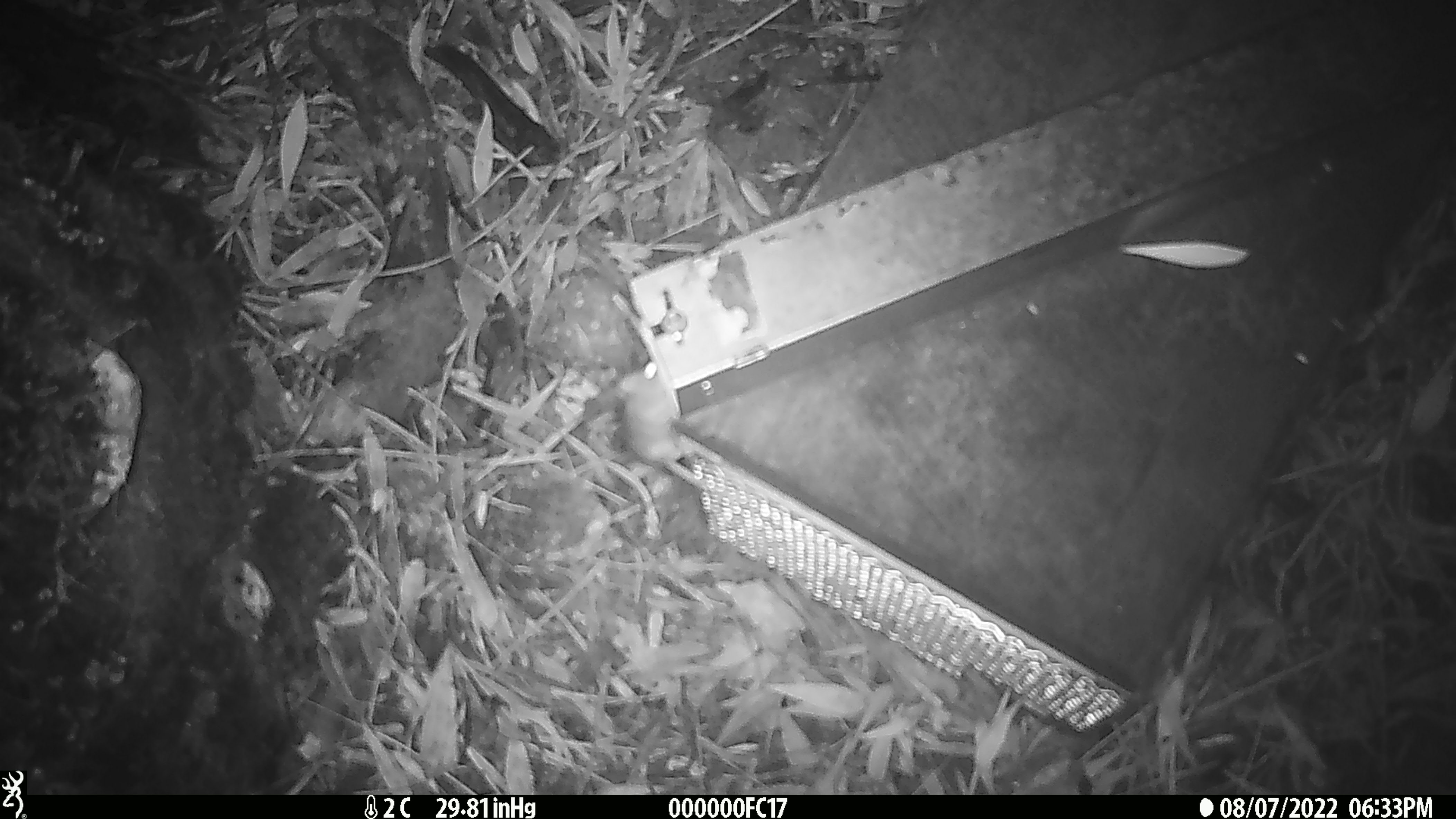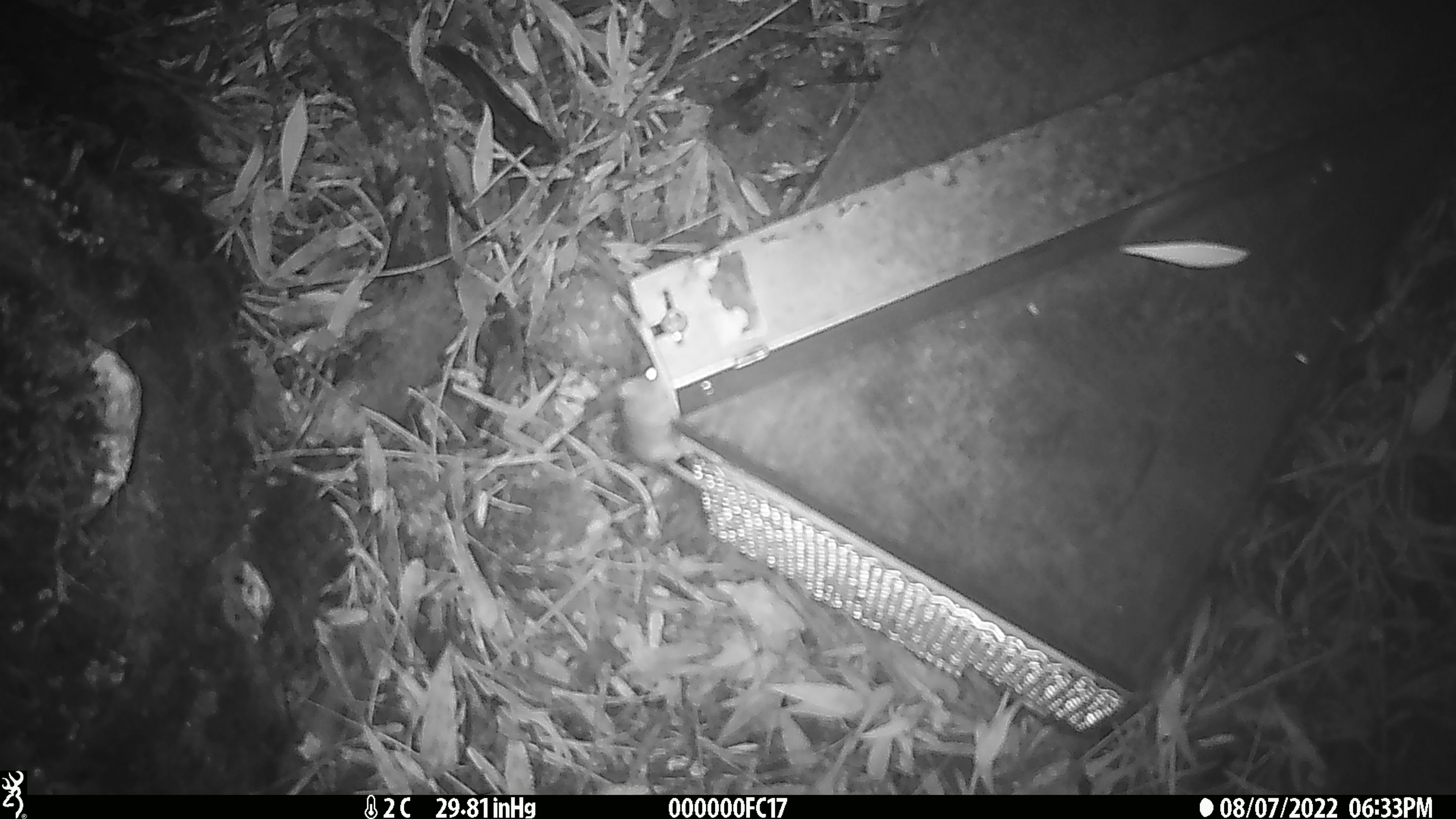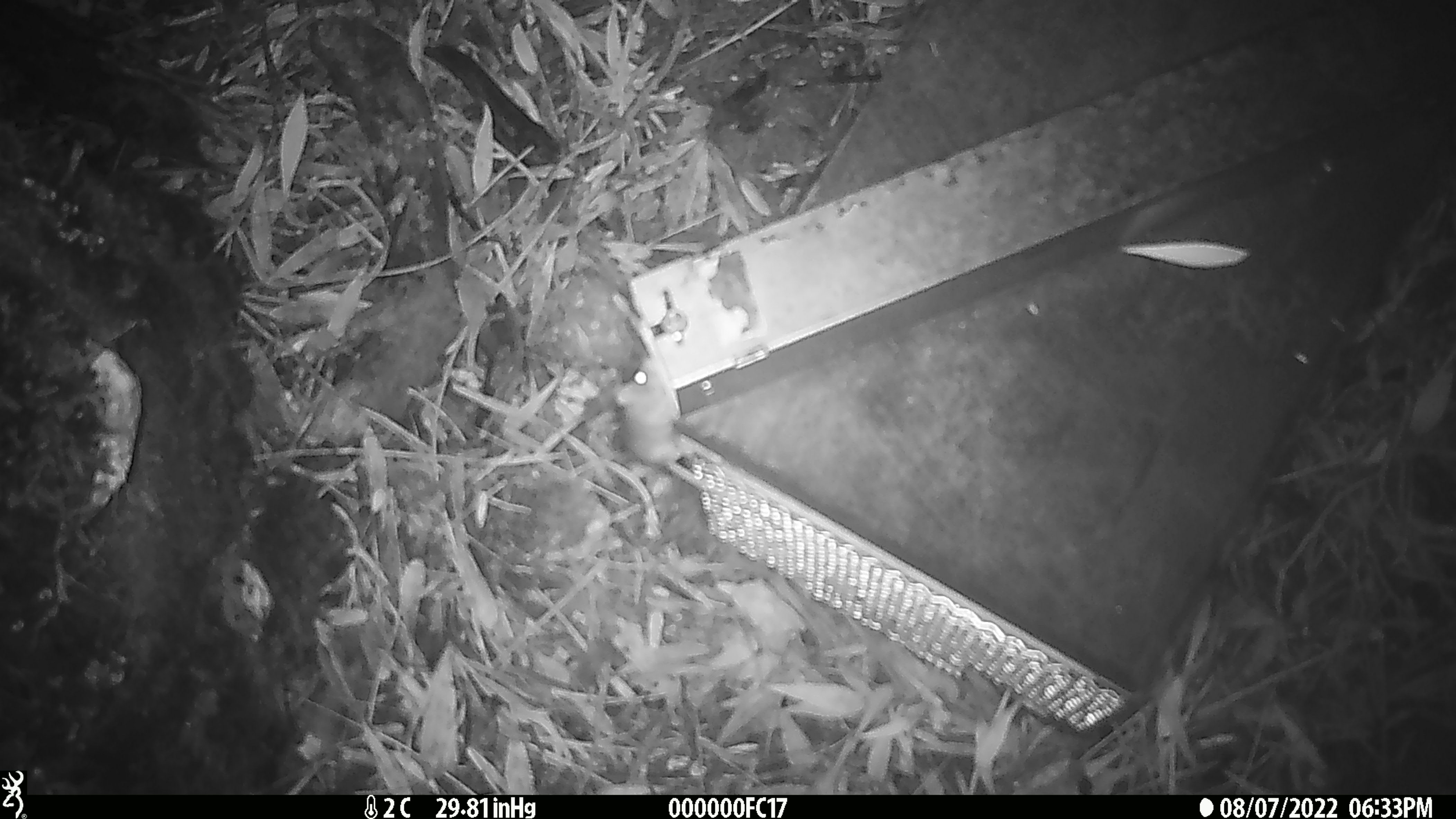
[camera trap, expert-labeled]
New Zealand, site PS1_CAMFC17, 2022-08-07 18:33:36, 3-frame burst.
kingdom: Animalia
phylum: Chordata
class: Mammalia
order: Rodentia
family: Muridae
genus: Mus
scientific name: Mus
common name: mouse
Mouse (Mus).